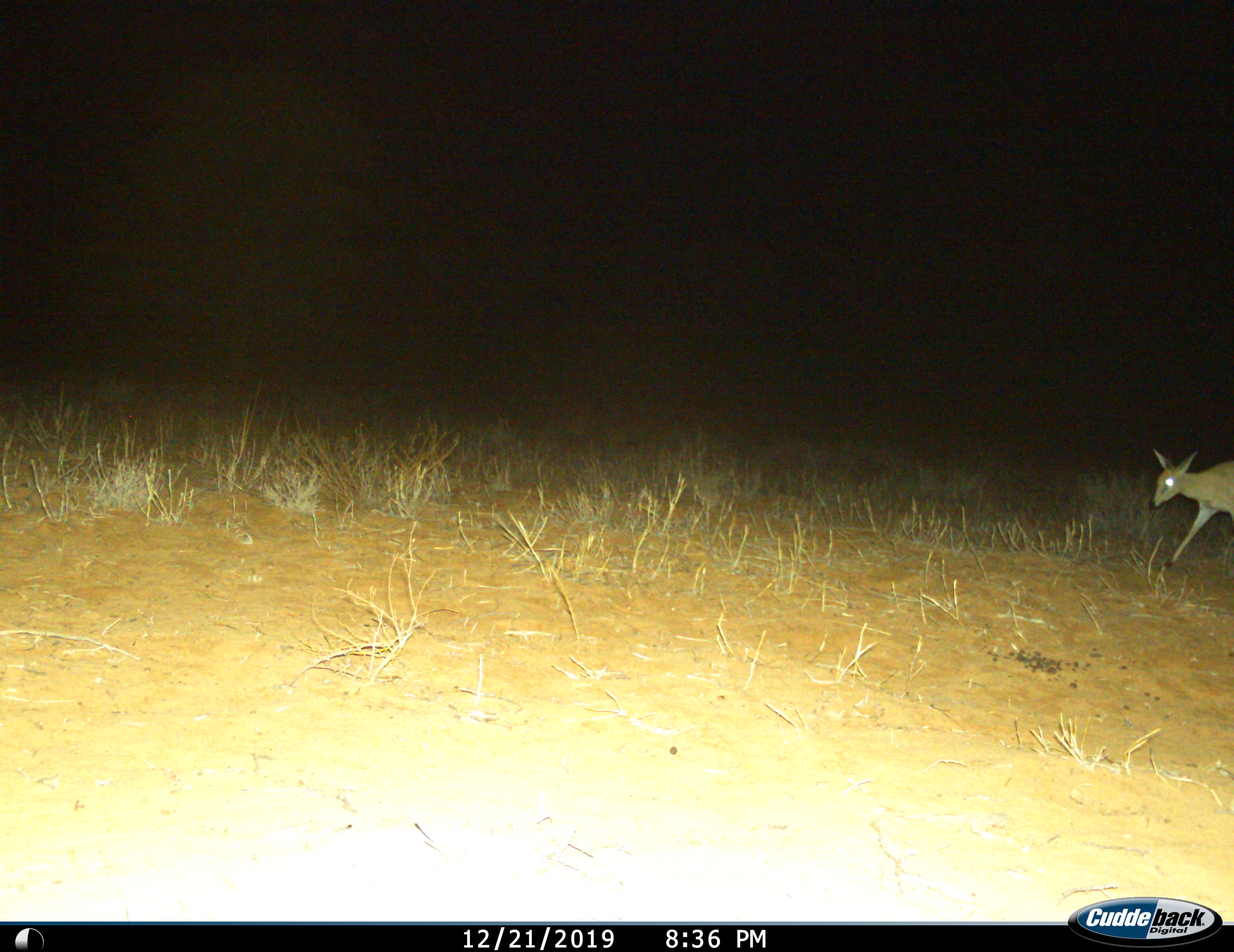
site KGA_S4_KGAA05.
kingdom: Animalia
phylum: Chordata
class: Mammalia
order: Artiodactyla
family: Bovidae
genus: Raphicerus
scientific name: Raphicerus campestris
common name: steenbok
Steenbok (Raphicerus campestris), count 1. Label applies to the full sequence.